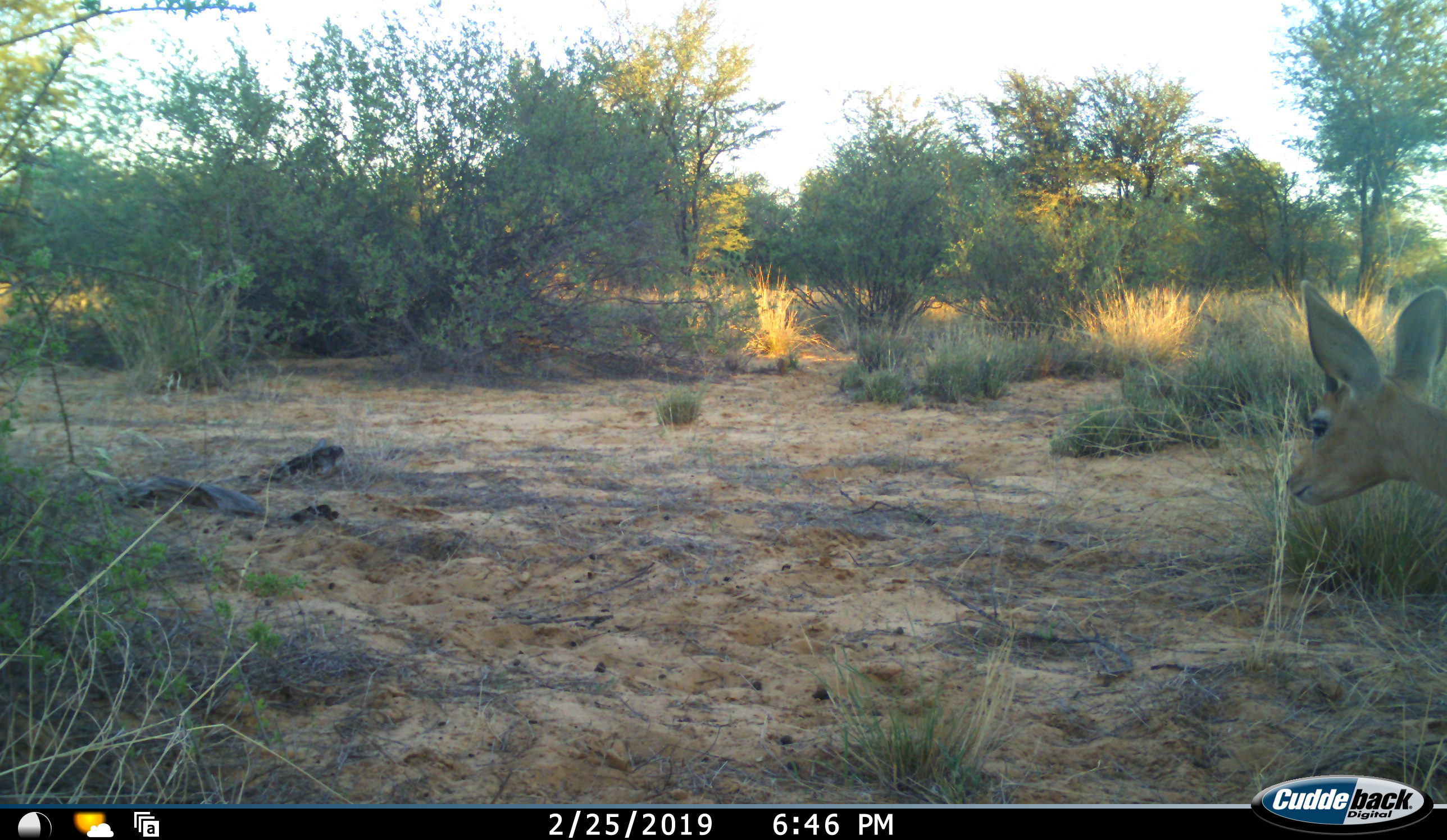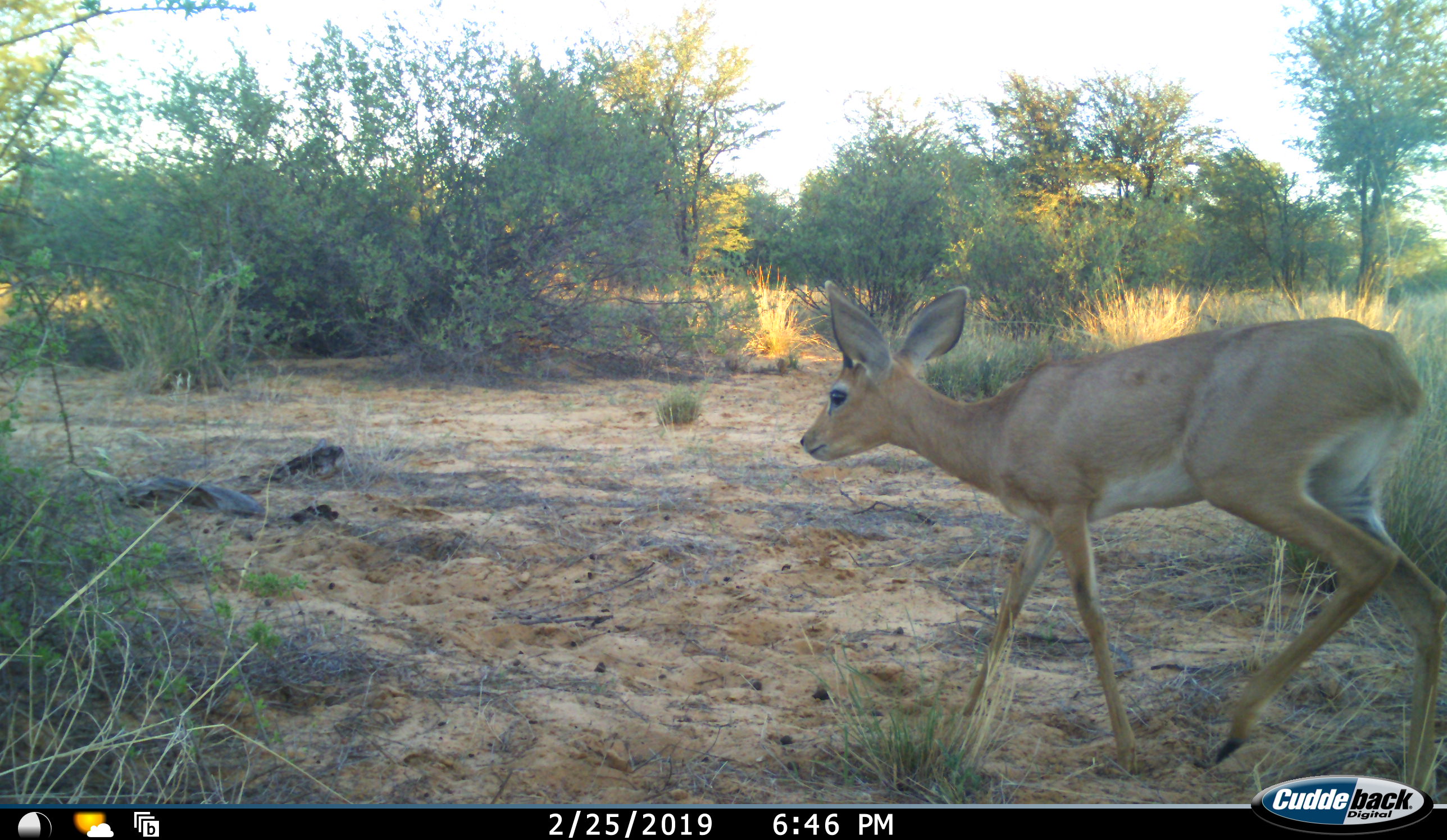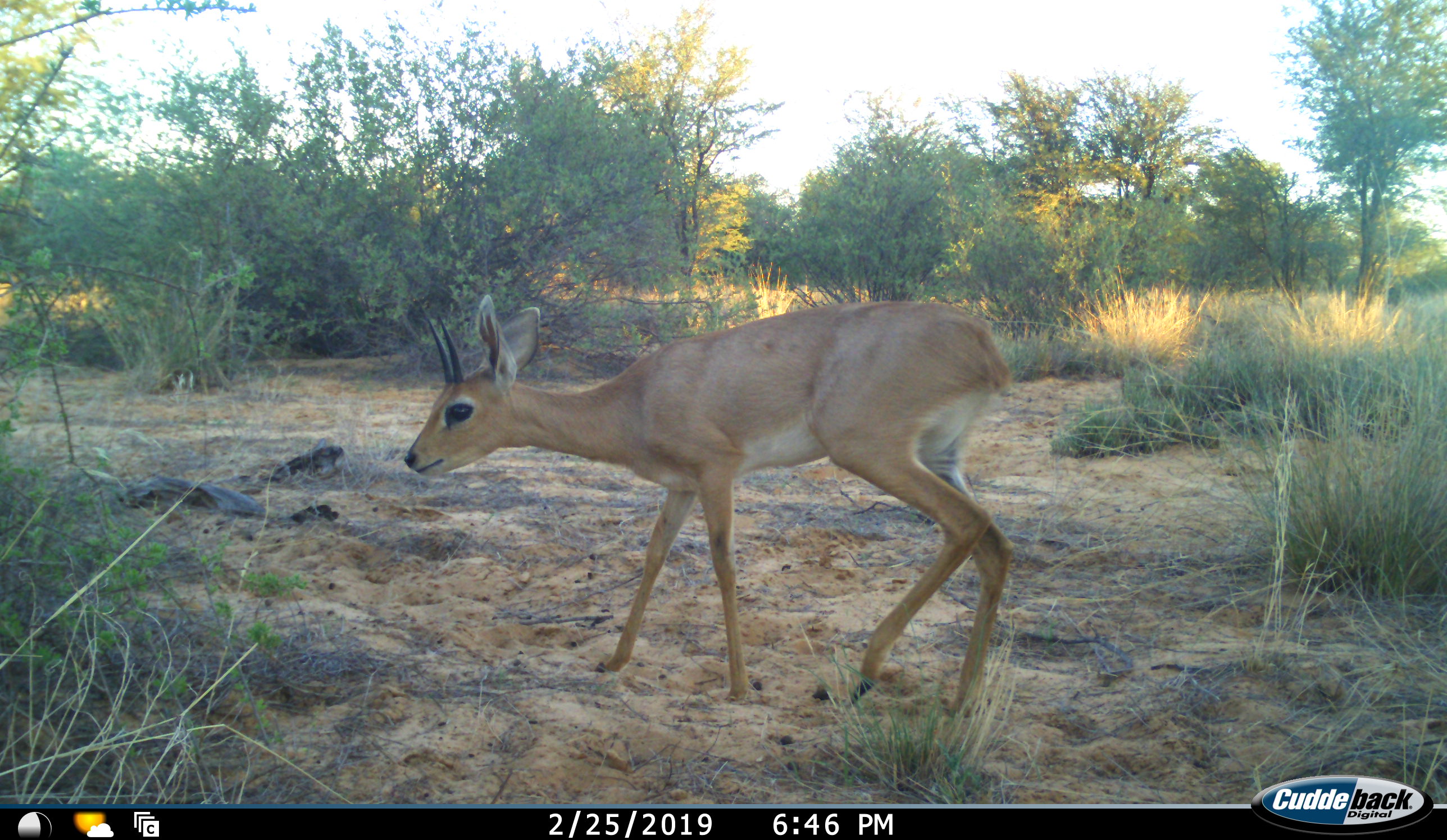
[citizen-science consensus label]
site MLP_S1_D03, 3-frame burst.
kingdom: Animalia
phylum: Chordata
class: Mammalia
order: Artiodactyla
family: Bovidae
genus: Raphicerus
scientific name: Raphicerus campestris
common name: steenbok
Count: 1.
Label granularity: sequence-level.